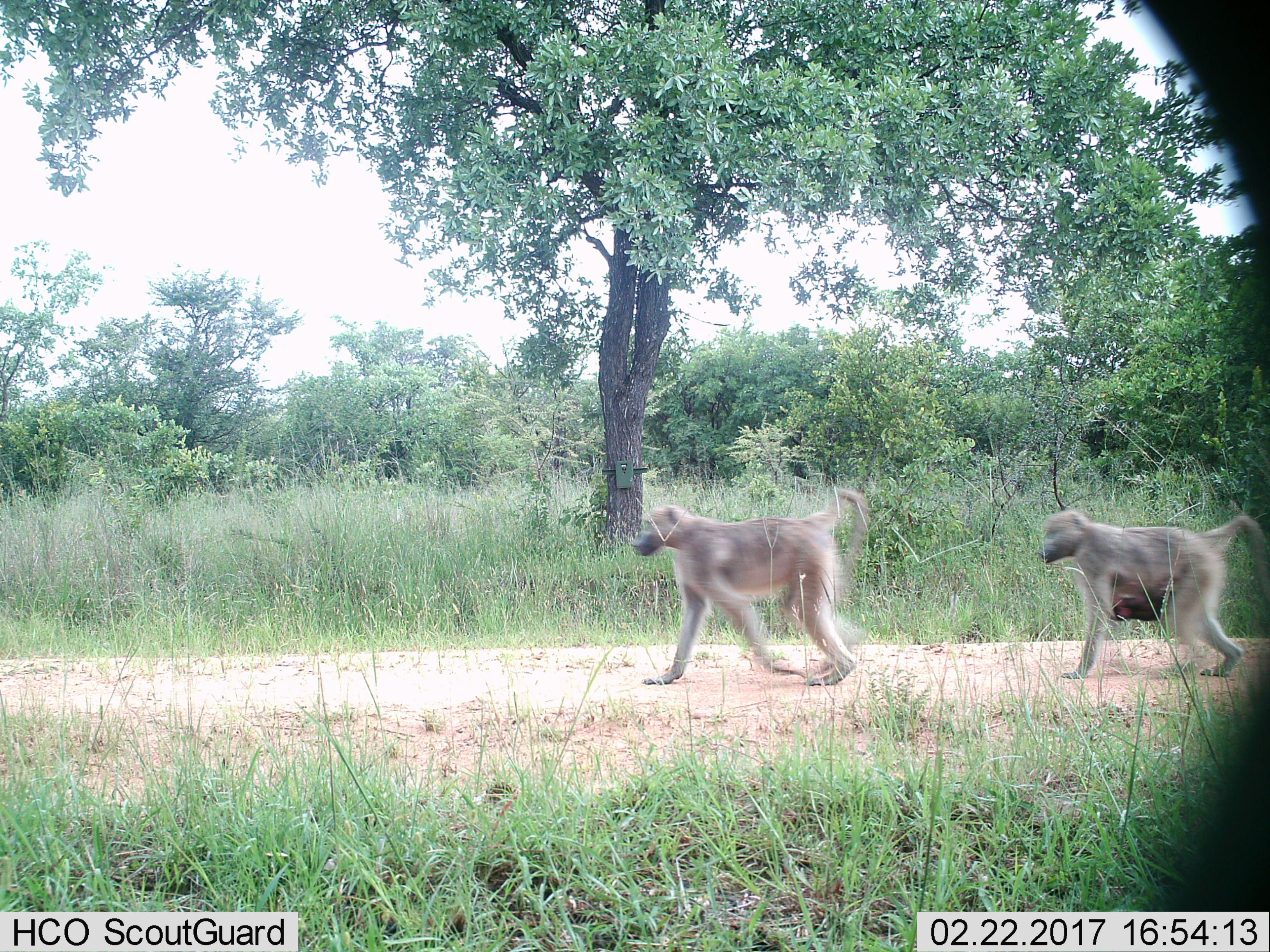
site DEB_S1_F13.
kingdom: Animalia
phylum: Chordata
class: Mammalia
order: Primates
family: Cercopithecidae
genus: Papio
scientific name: Papio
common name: baboon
Baboon (Papio), count 3. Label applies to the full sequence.